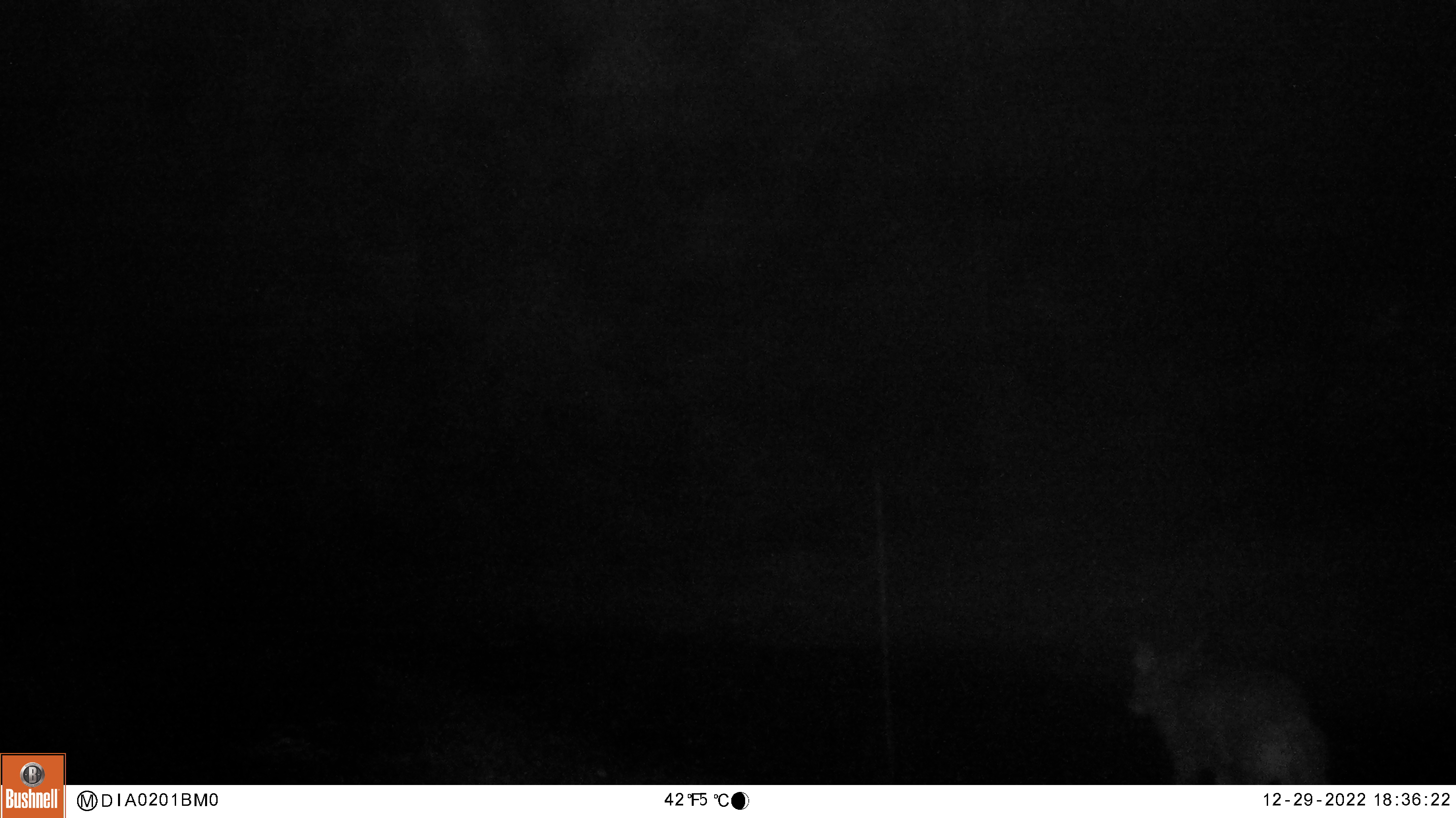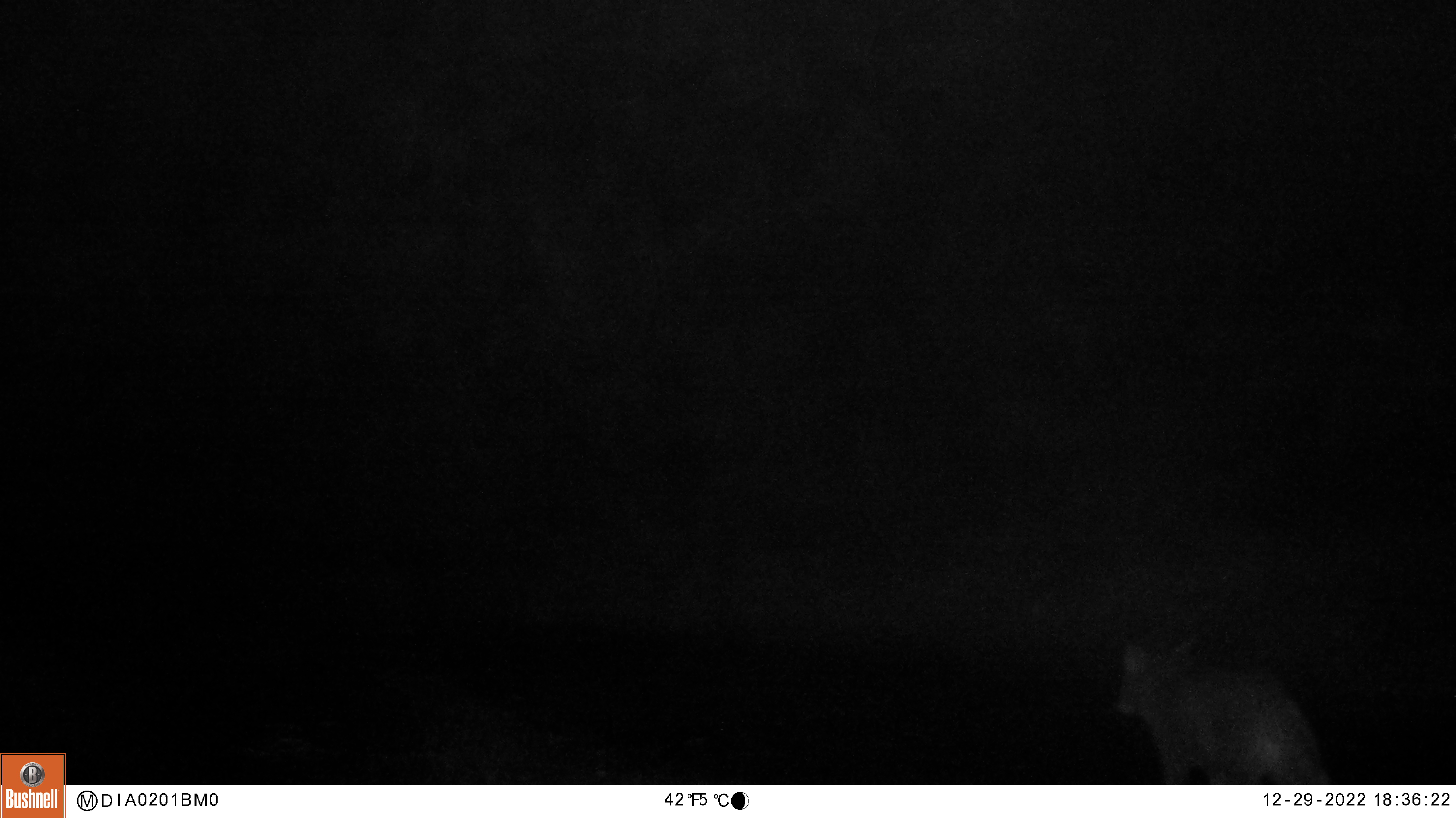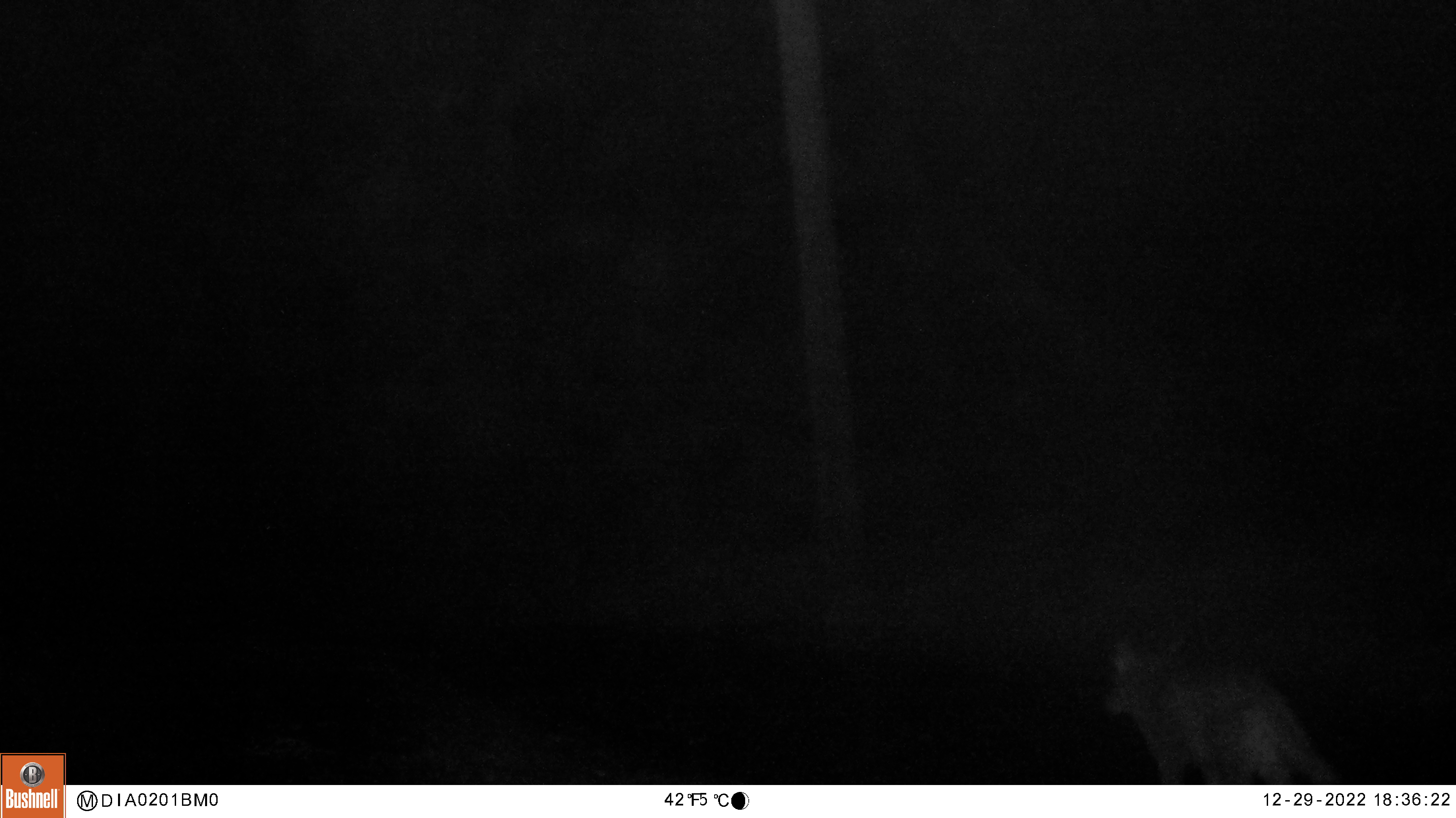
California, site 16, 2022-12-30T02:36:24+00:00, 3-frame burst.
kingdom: Animalia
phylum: Chordata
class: Mammalia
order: Carnivora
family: Canidae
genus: Canis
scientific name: Canis latrans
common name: coyote